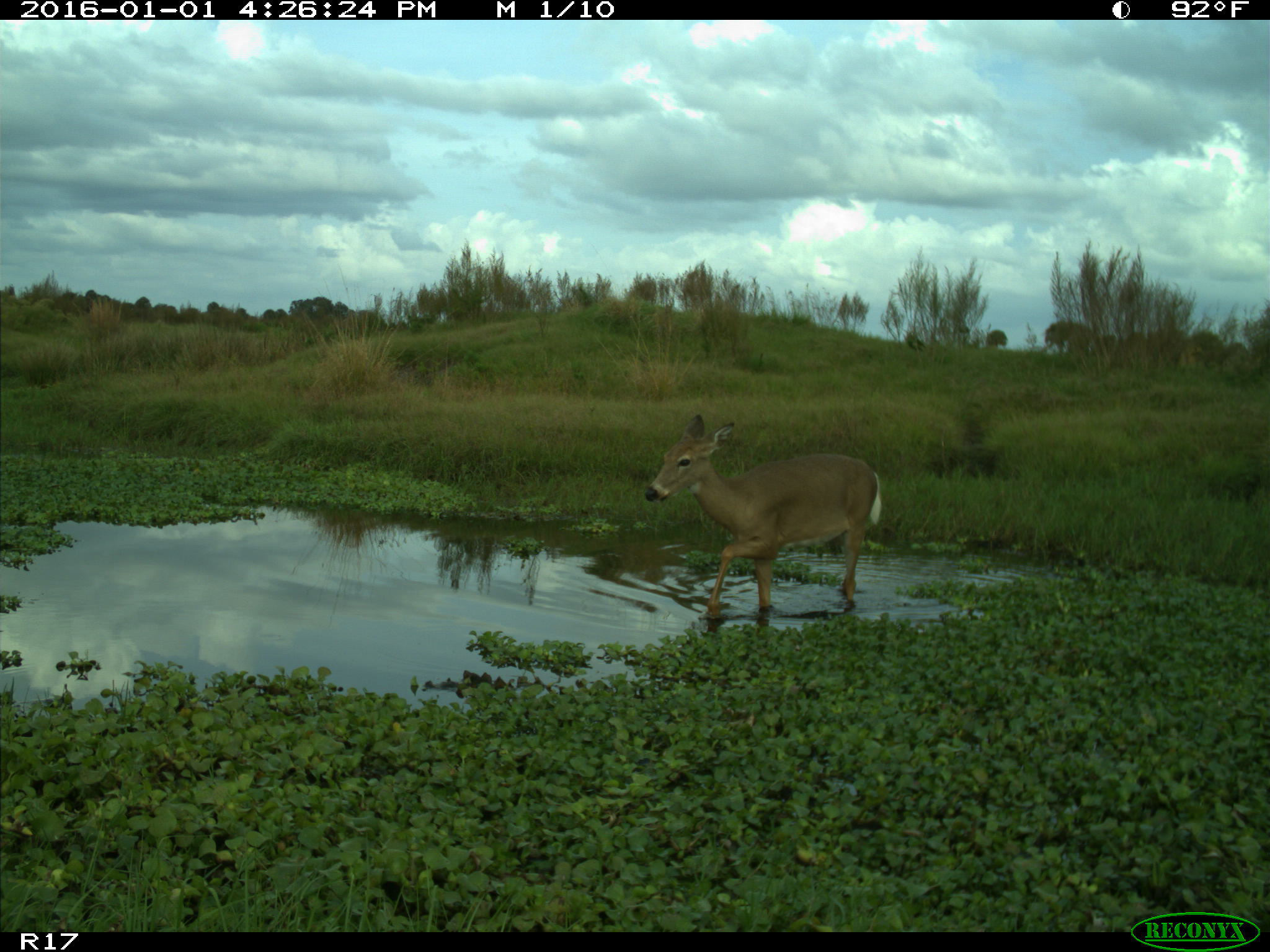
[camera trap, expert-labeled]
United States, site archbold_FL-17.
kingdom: Animalia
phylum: Chordata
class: Mammalia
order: Artiodactyla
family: Cervidae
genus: Odocoileus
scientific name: Odocoileus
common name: deer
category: unidentified deer